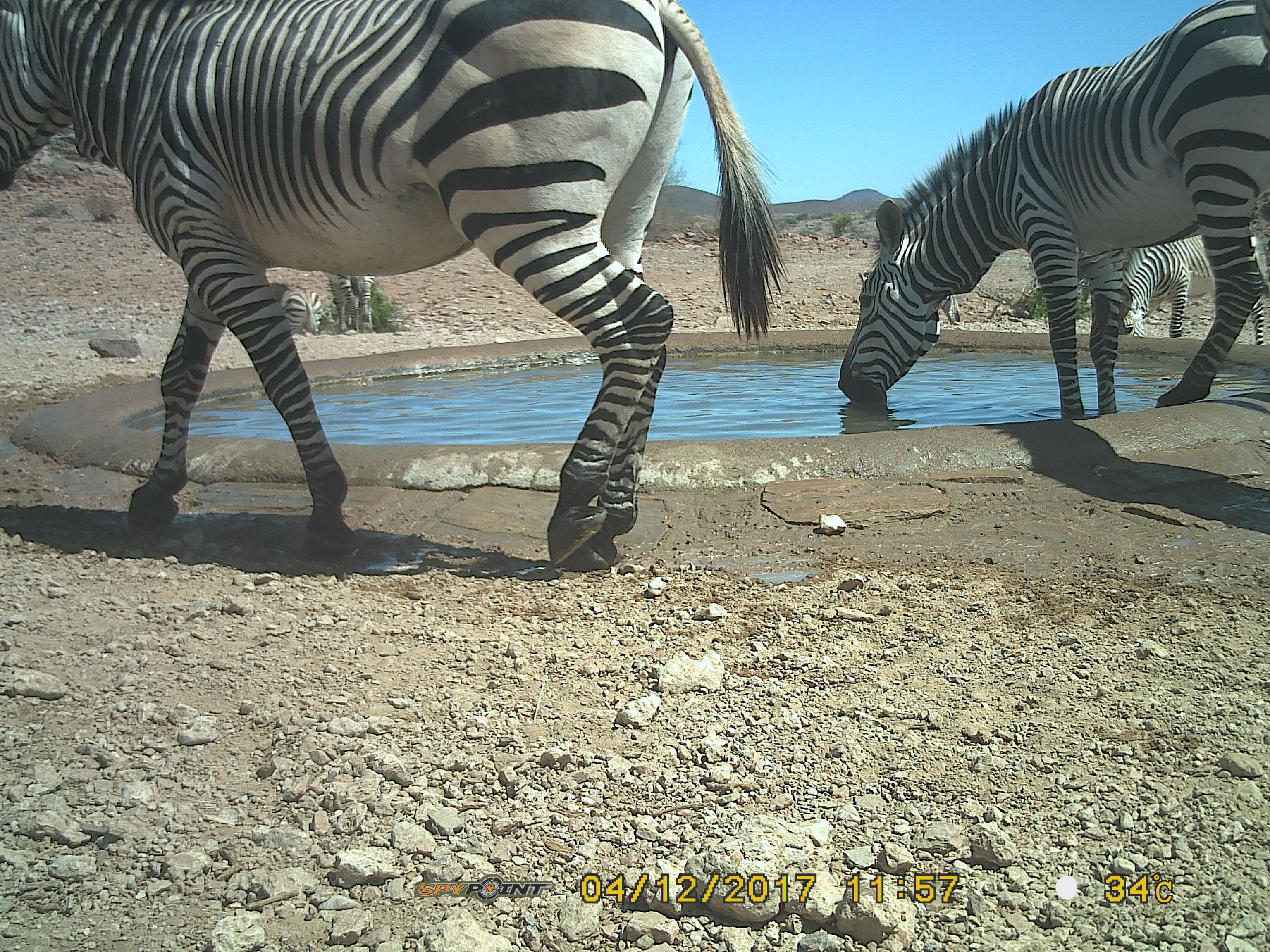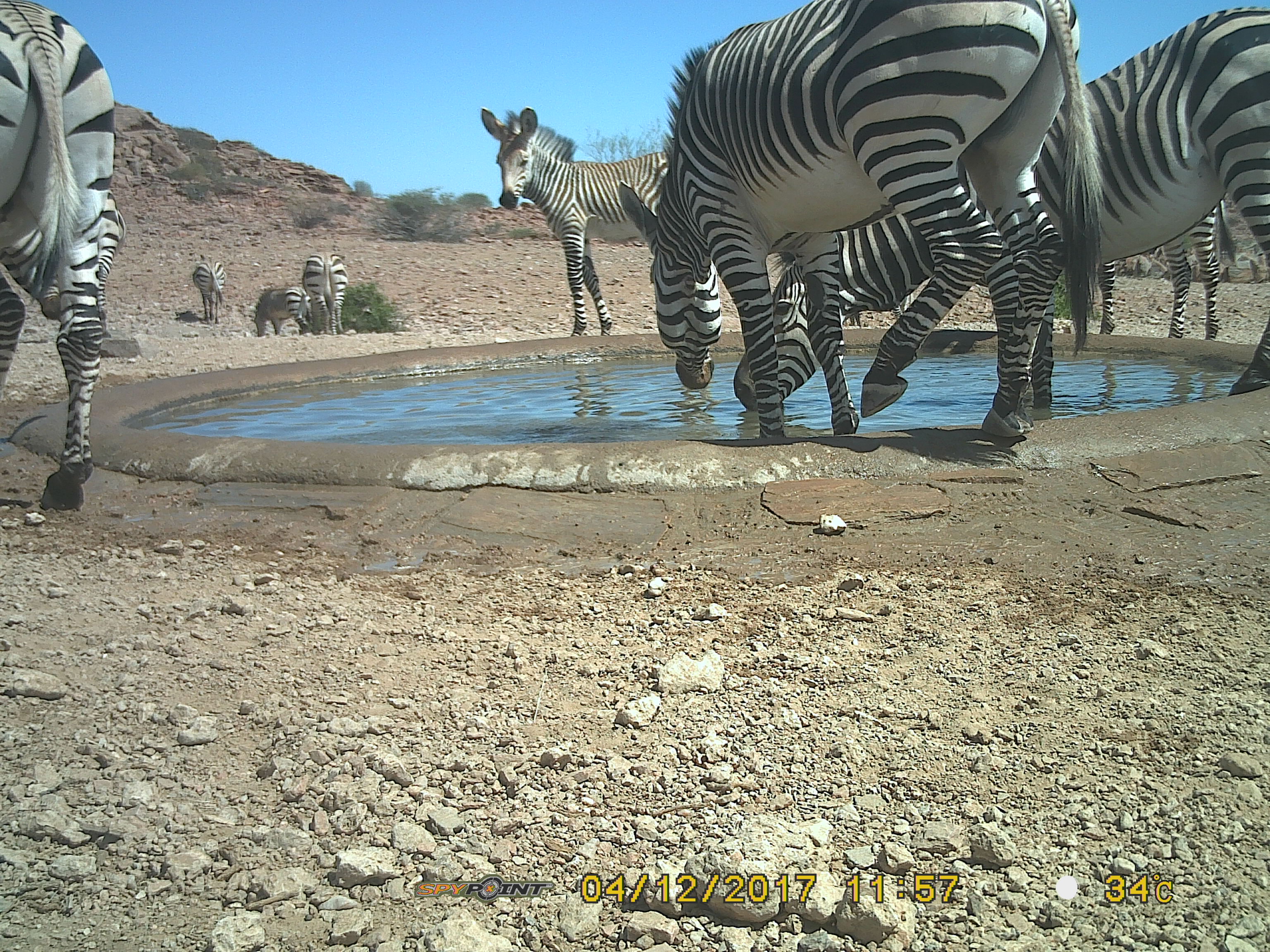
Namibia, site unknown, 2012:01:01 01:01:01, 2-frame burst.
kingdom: Animalia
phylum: Chordata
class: Mammalia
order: Perissodactyla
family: Equidae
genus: Equus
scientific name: Equus zebra hartmannae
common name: hartmann's mountain zebra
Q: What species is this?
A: Equus zebra hartmannae (hartmann's mountain zebra).